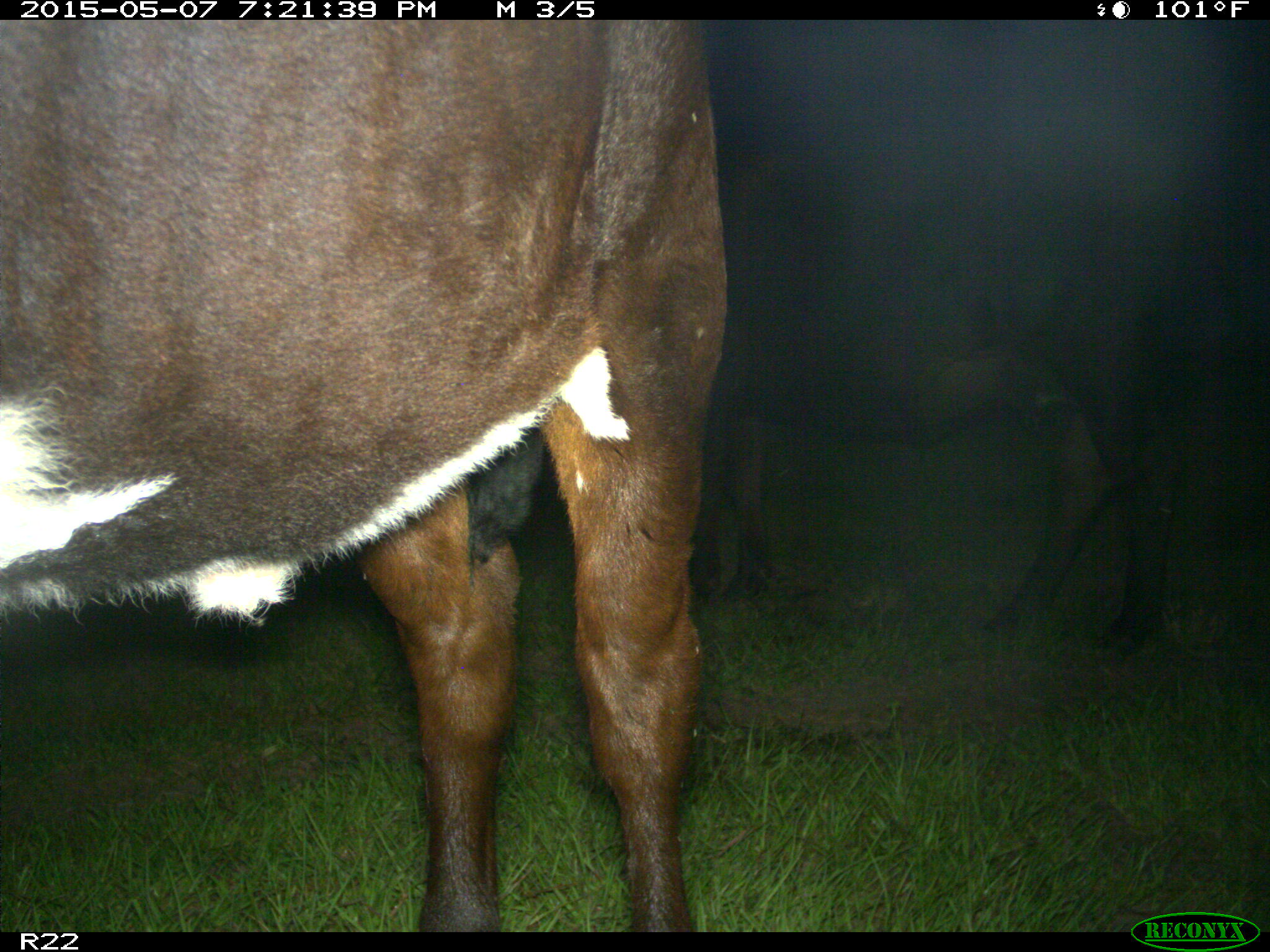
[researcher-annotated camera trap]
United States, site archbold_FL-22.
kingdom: Animalia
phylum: Chordata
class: Mammalia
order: Artiodactyla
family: Bovidae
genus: Bos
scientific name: Bos taurus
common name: domestic cow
Bos taurus (domestic cow).